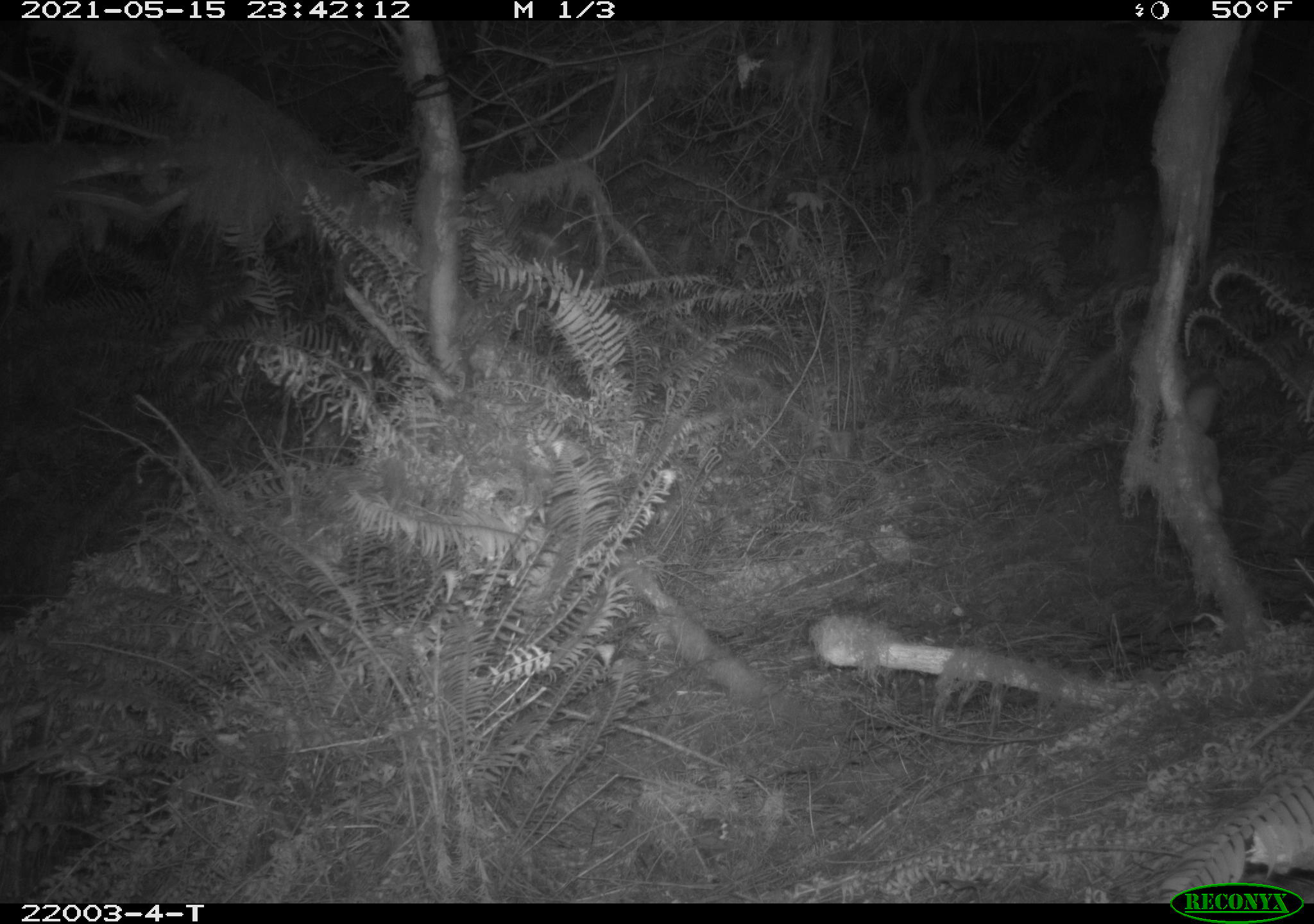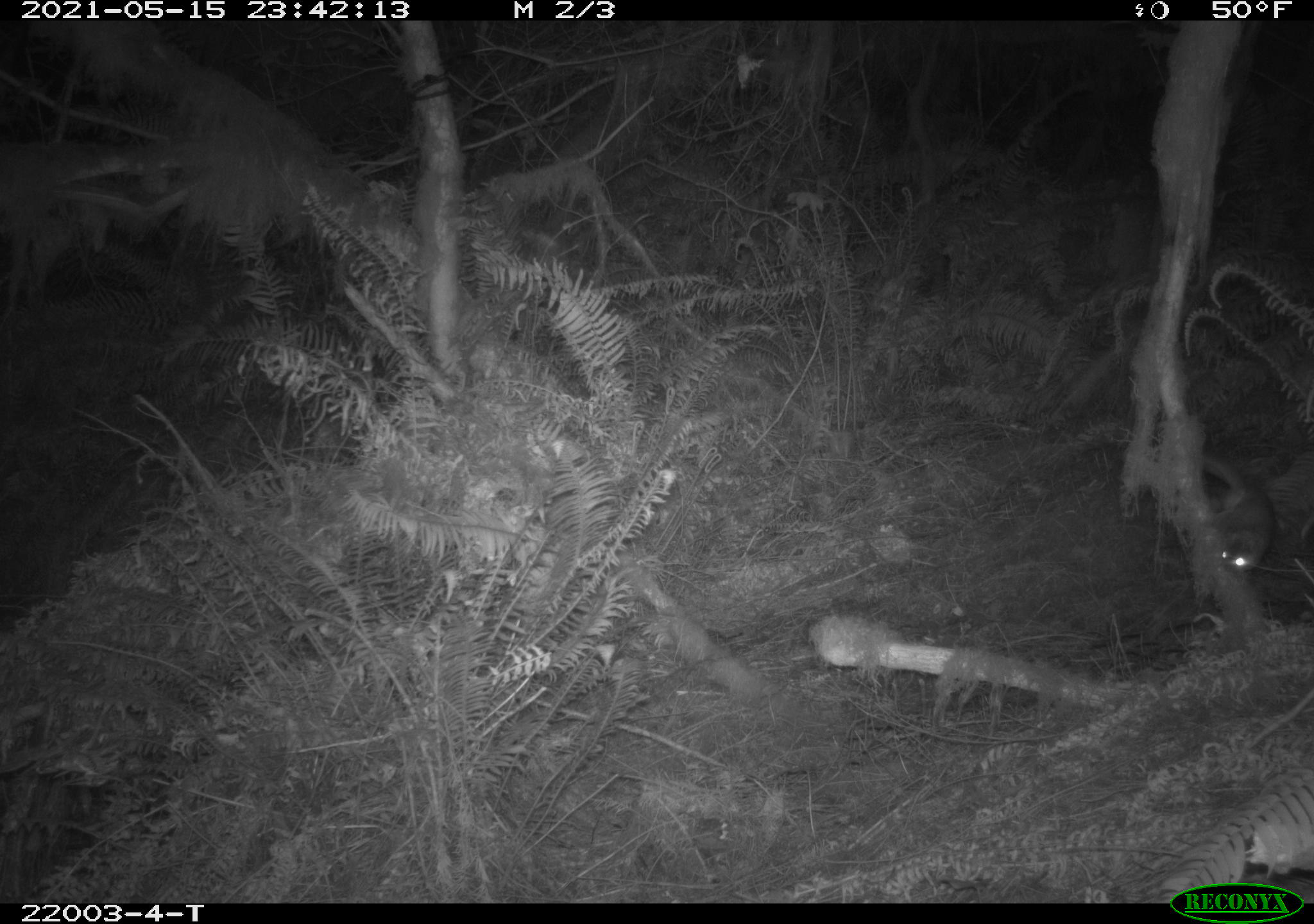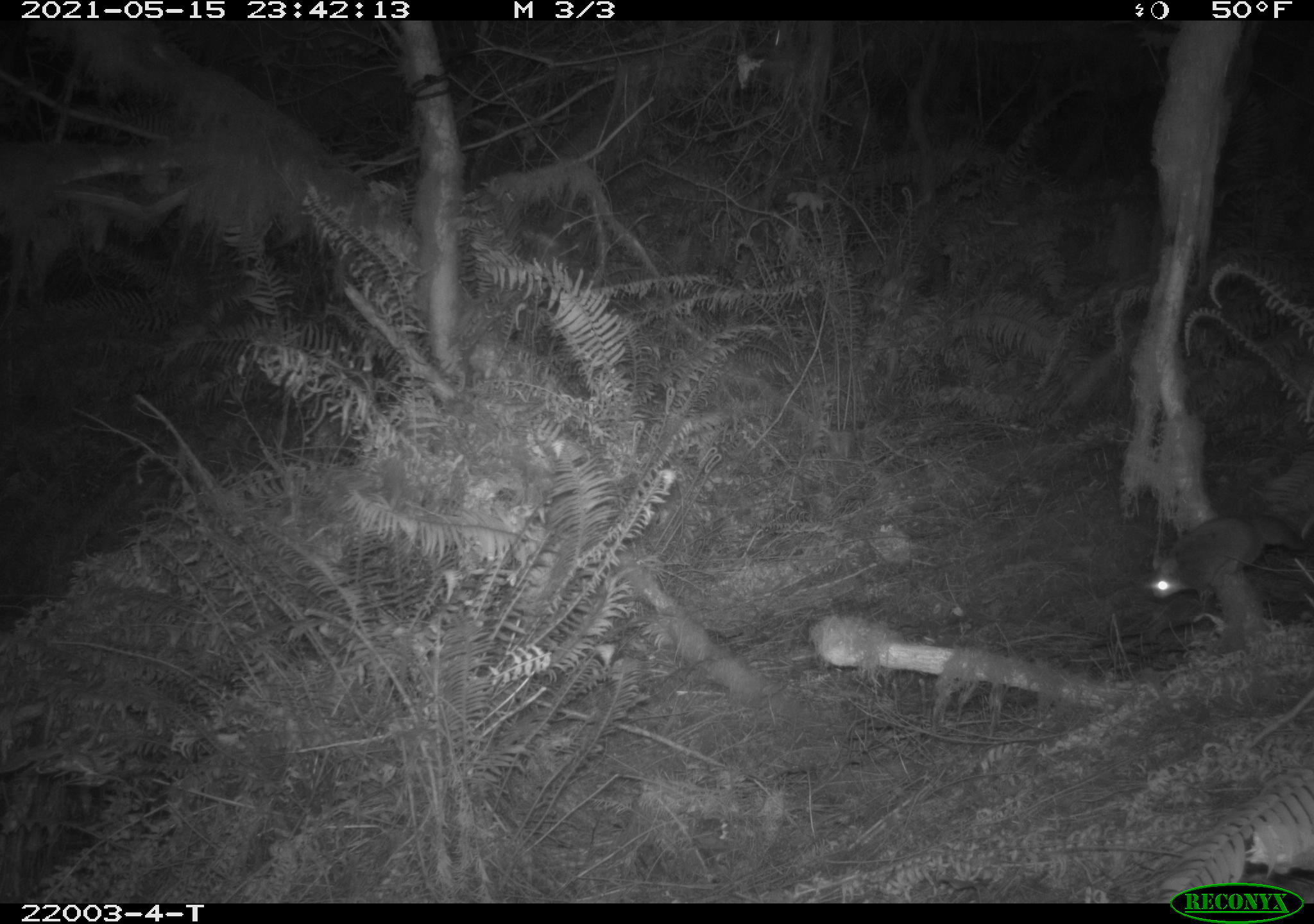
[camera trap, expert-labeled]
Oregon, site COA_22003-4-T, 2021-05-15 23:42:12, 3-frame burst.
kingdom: Animalia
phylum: Chordata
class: Mammalia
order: Rodentia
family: Sciuridae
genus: Glaucomys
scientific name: Glaucomys oregonensis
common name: humboldt's flying squirrel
Humboldt's flying squirrel (Glaucomys oregonensis).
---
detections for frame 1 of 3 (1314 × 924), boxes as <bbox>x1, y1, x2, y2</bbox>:
humboldt's flying squirrel: <bbox>1177, 373, 1234, 515</bbox>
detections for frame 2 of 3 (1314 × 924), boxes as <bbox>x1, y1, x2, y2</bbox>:
humboldt's flying squirrel: <bbox>1197, 448, 1280, 576</bbox>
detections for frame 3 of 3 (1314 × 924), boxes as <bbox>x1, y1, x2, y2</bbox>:
humboldt's flying squirrel: <bbox>1143, 505, 1300, 616</bbox>